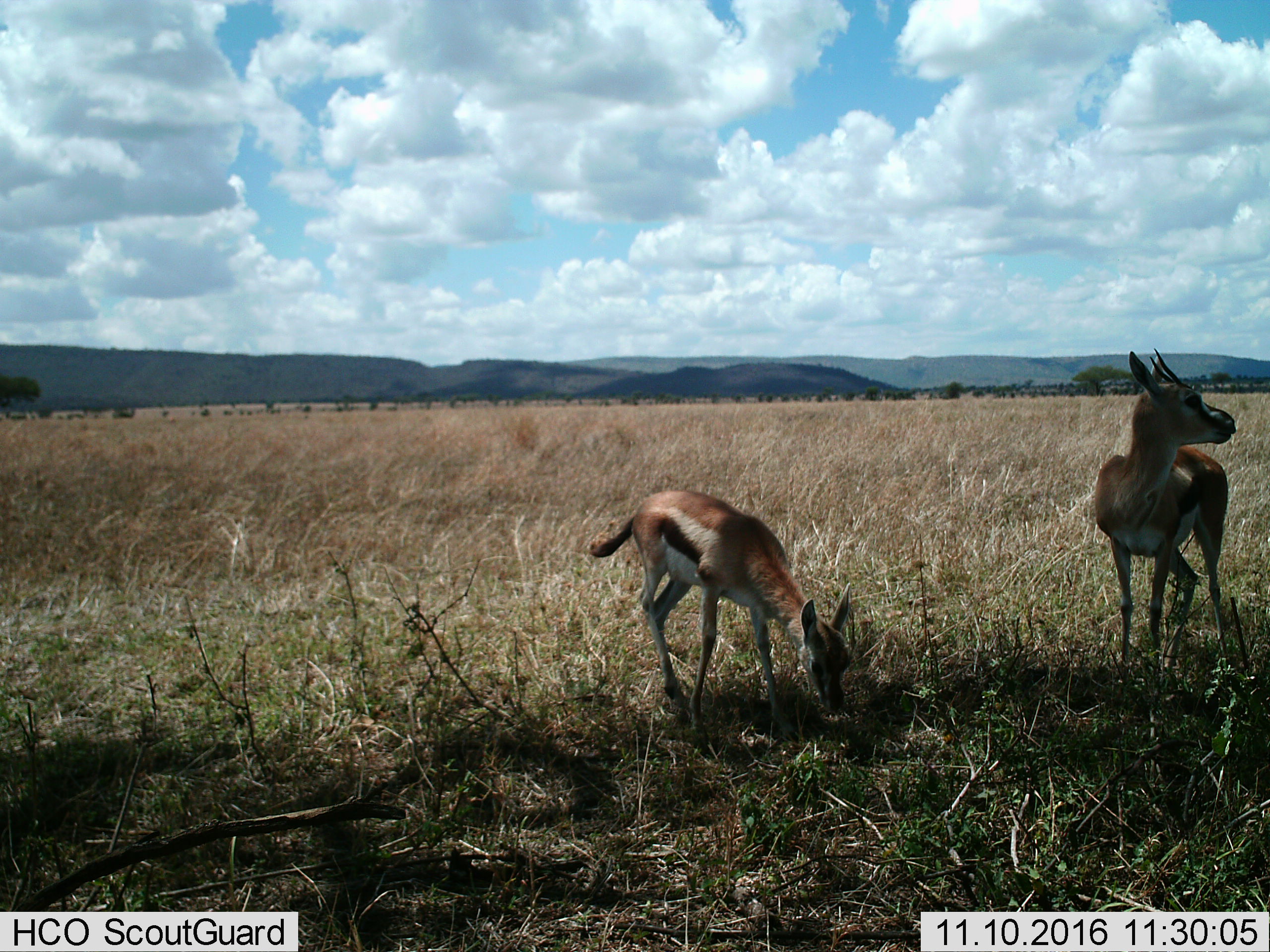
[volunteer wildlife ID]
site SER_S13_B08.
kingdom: Animalia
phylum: Chordata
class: Mammalia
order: Artiodactyla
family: Bovidae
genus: Eudorcas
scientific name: Eudorcas thomsonii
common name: thomson's gazelle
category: gazellethomsons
Gazellethomsons (thomson's gazelle) (Eudorcas thomsonii), count 2. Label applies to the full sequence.